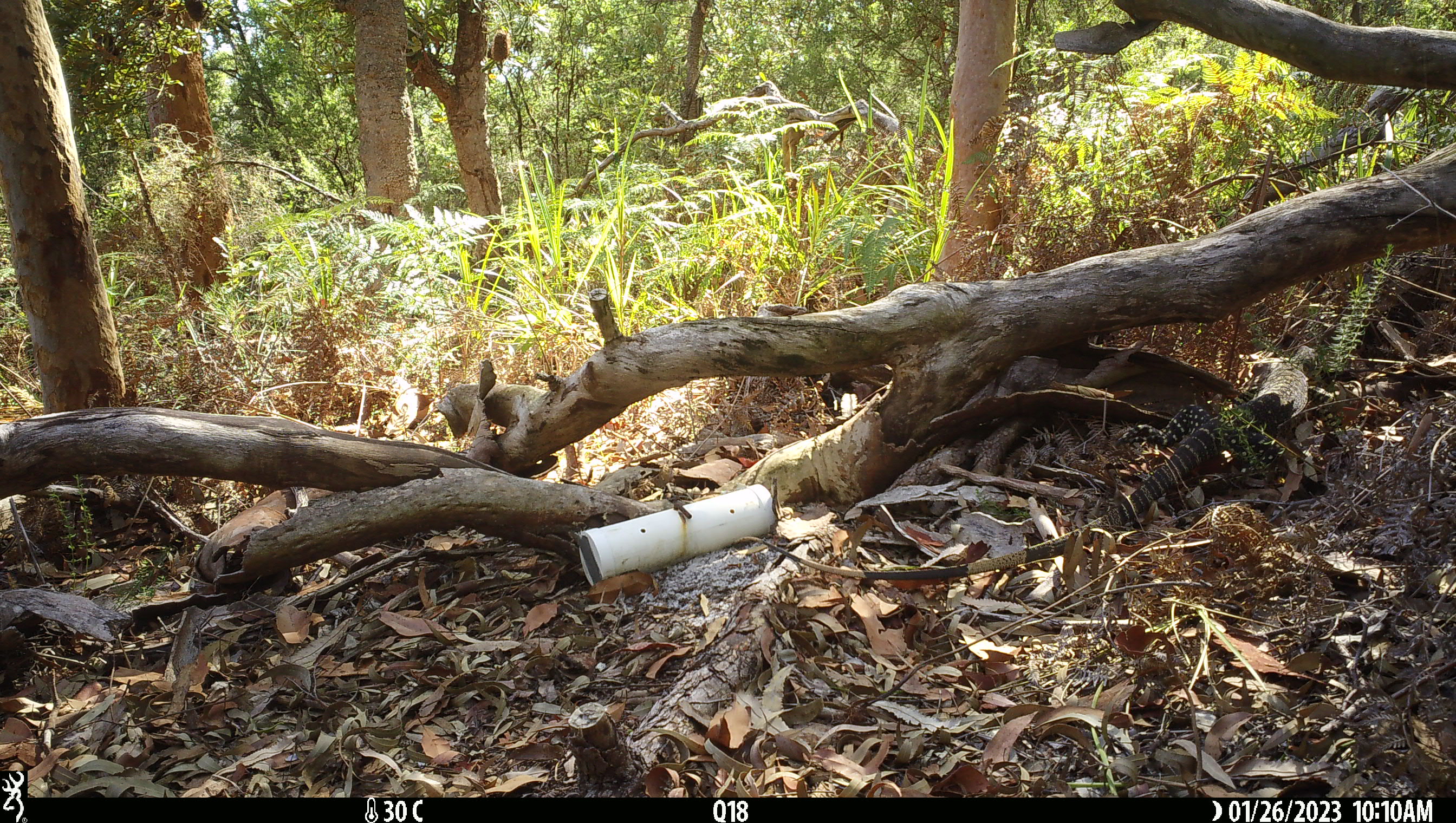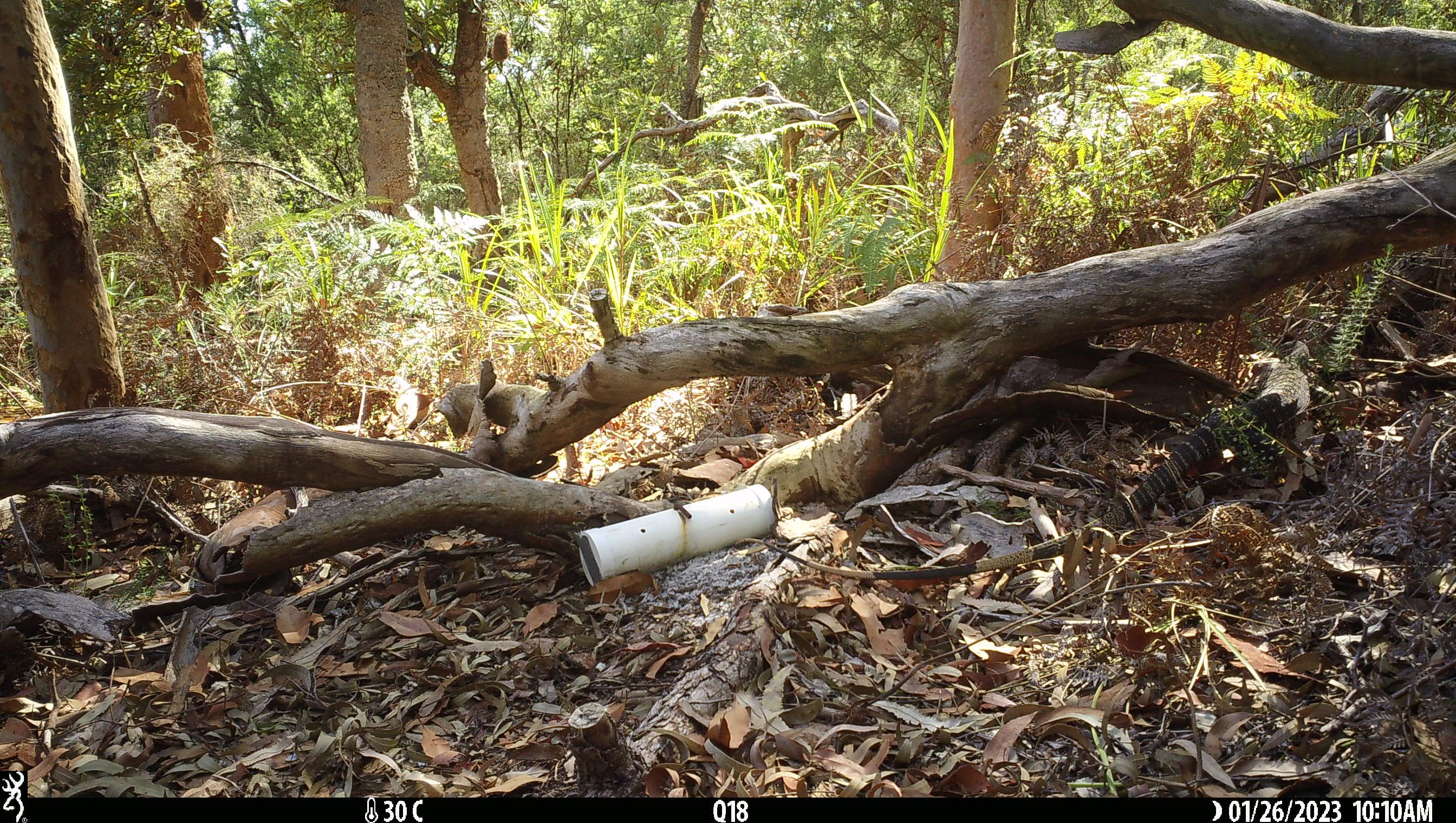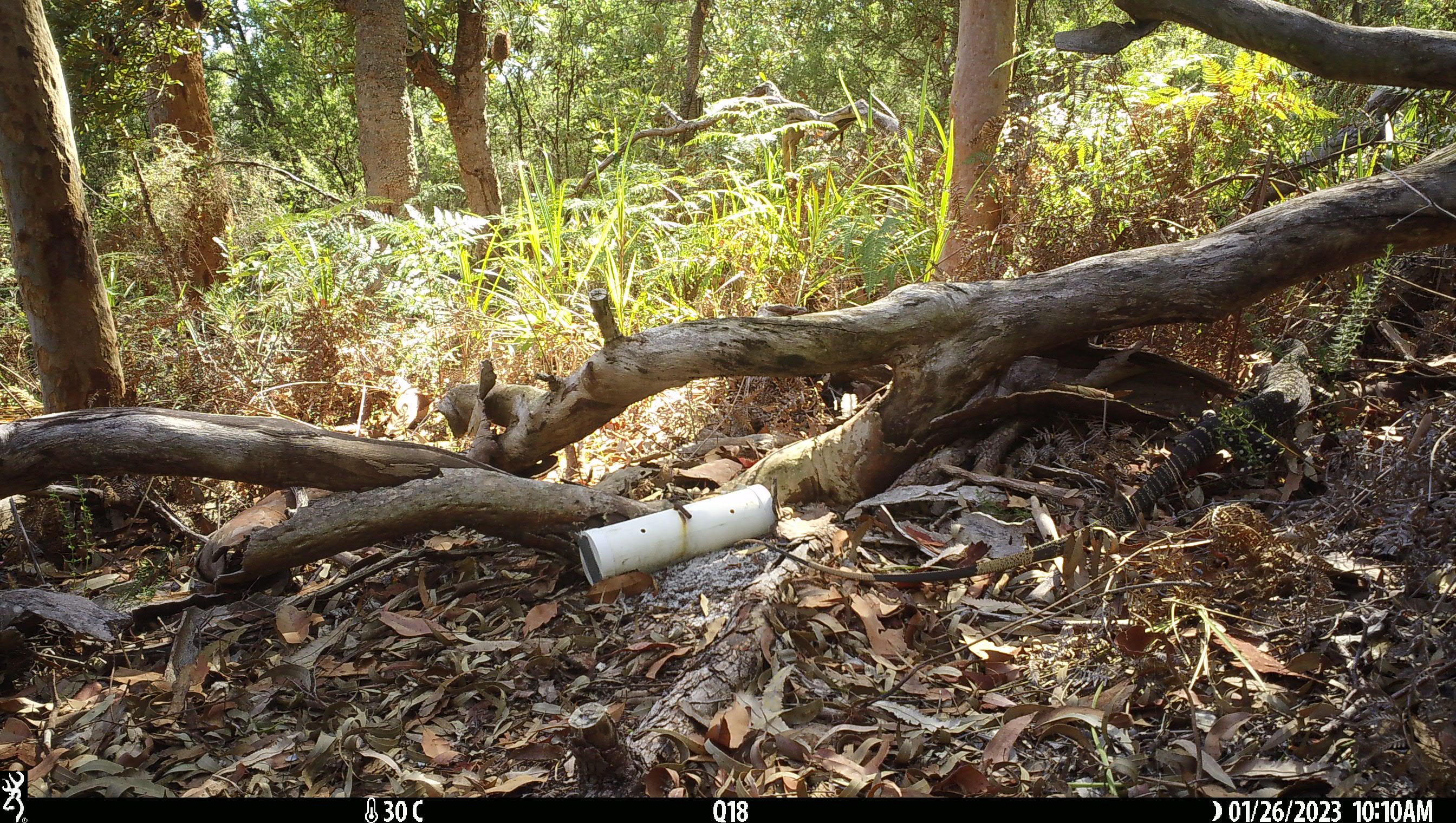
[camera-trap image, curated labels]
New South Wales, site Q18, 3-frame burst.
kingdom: Animalia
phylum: Chordata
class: Reptilia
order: Squamata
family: Varanidae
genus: Varanus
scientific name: Varanus varius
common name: lace monitor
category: goanna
Goanna (lace monitor) (Varanus varius).